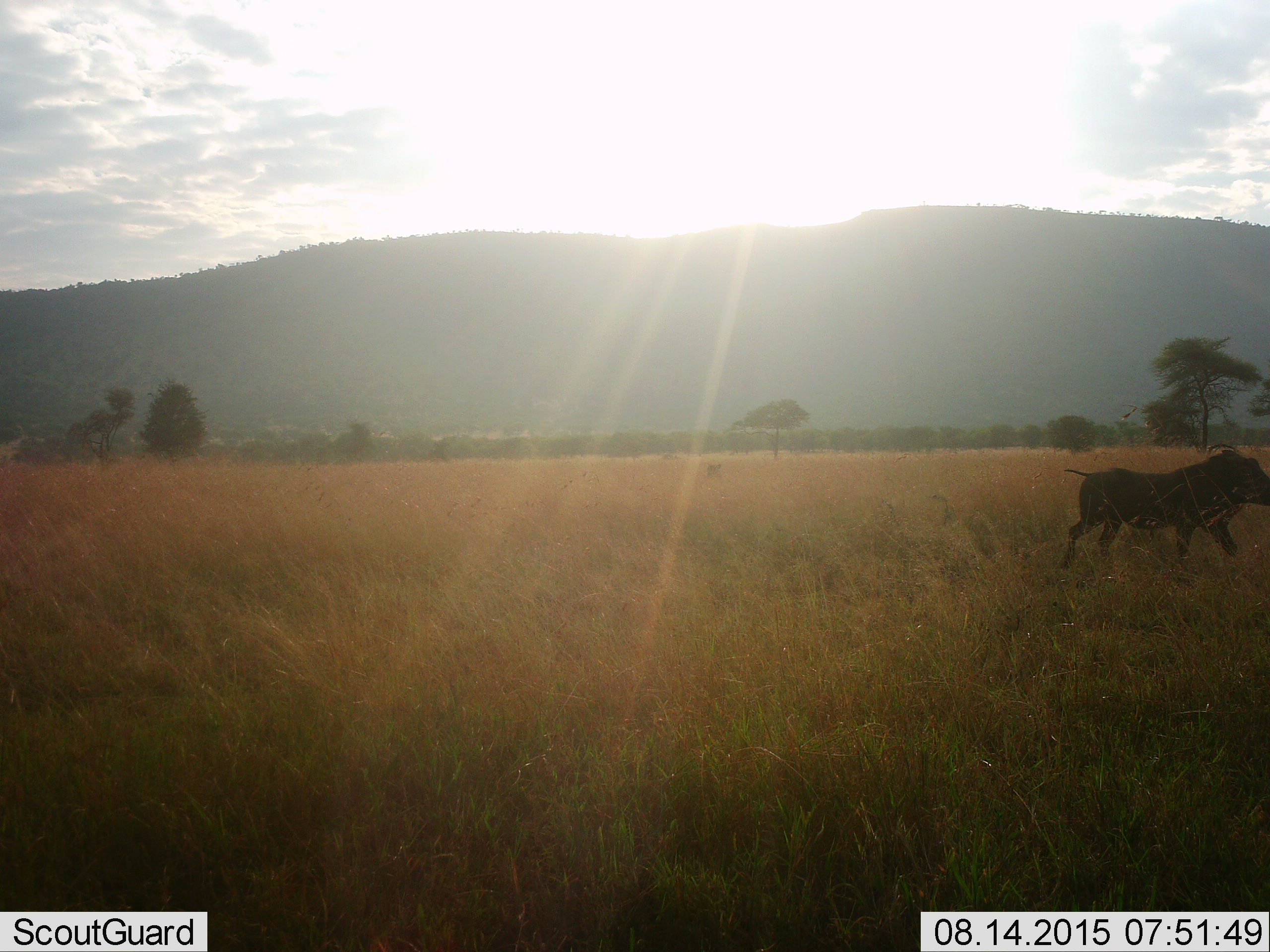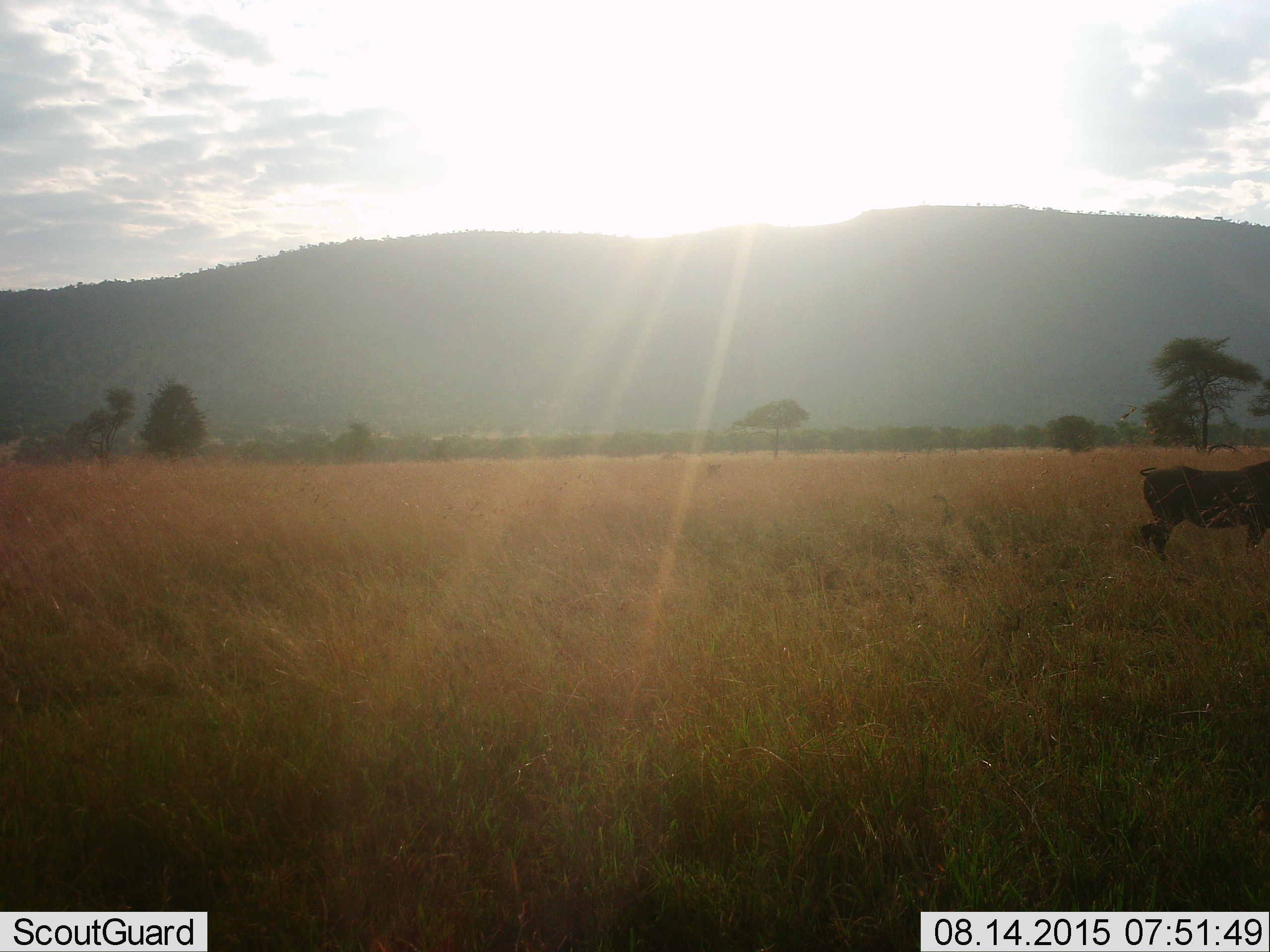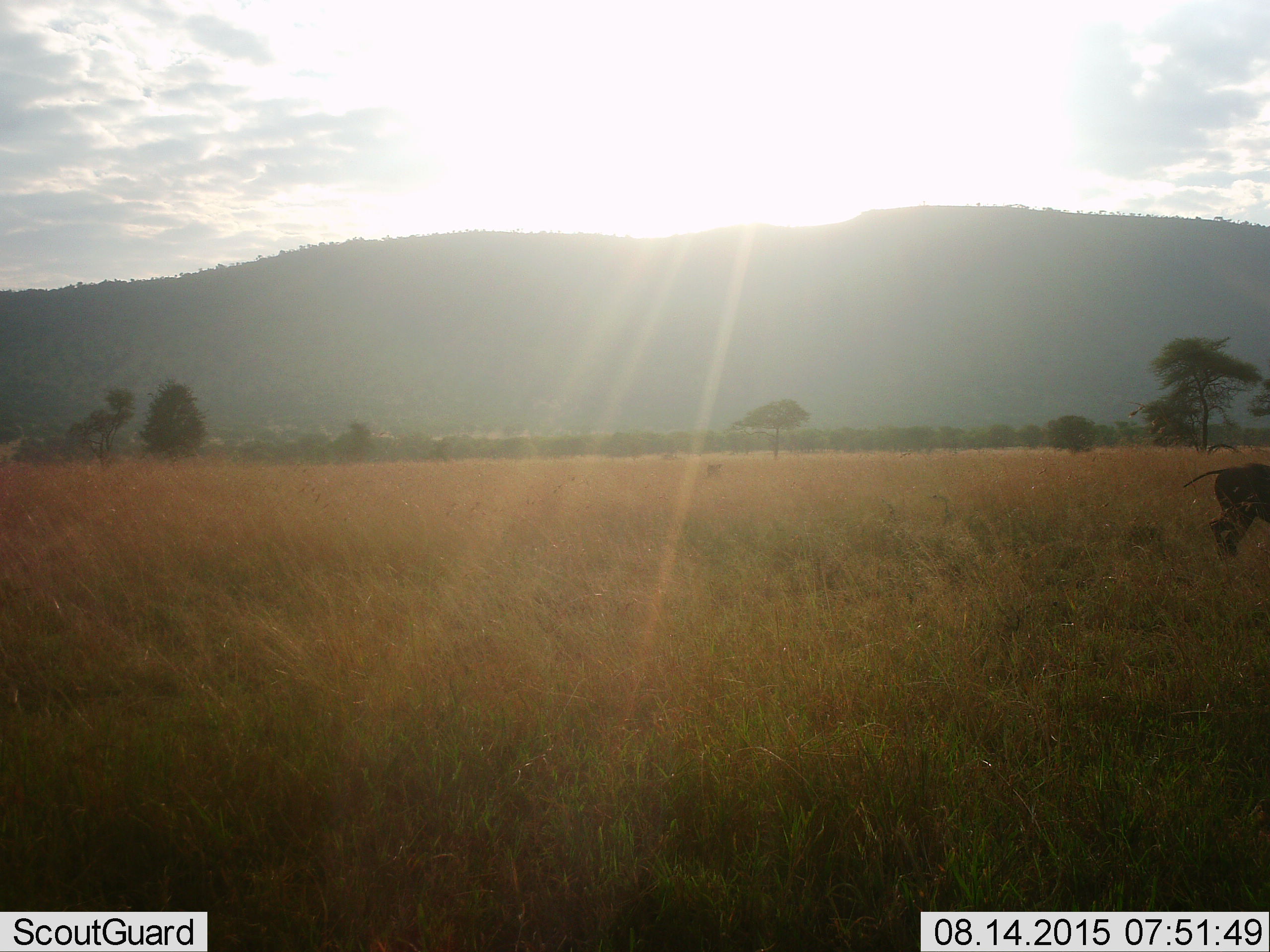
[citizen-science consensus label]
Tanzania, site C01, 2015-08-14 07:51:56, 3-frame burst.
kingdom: Animalia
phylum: Chordata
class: Mammalia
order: Artiodactyla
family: Suidae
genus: Phacochoerus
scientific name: Phacochoerus africanus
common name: warthog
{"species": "warthog (Phacochoerus africanus)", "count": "1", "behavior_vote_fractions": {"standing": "6%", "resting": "0%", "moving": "94%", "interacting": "0%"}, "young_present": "0%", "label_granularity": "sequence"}